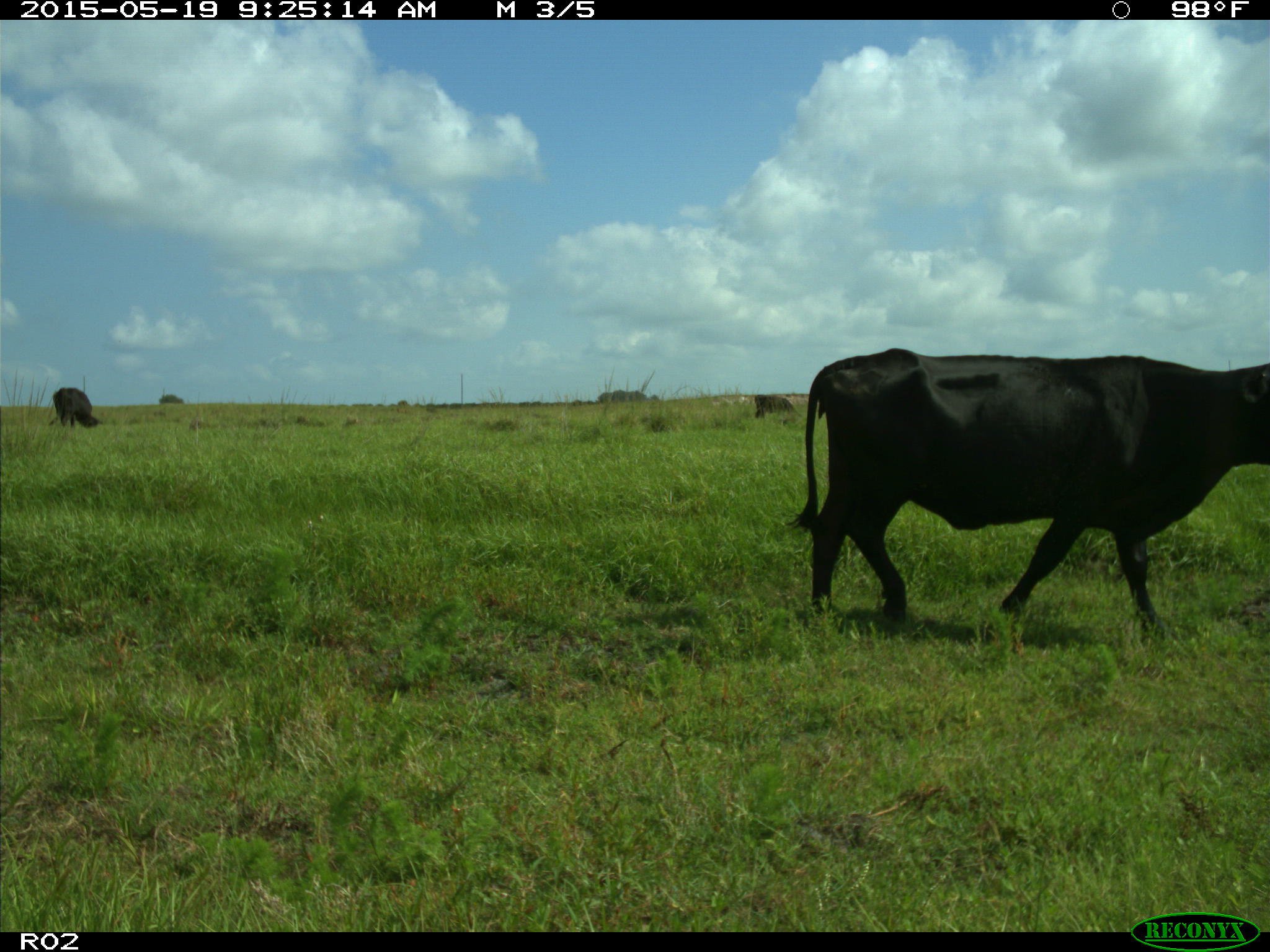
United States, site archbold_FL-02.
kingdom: Animalia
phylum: Chordata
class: Mammalia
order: Artiodactyla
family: Bovidae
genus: Bos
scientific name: Bos taurus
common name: domestic cow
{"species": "Bos taurus (domestic cow)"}